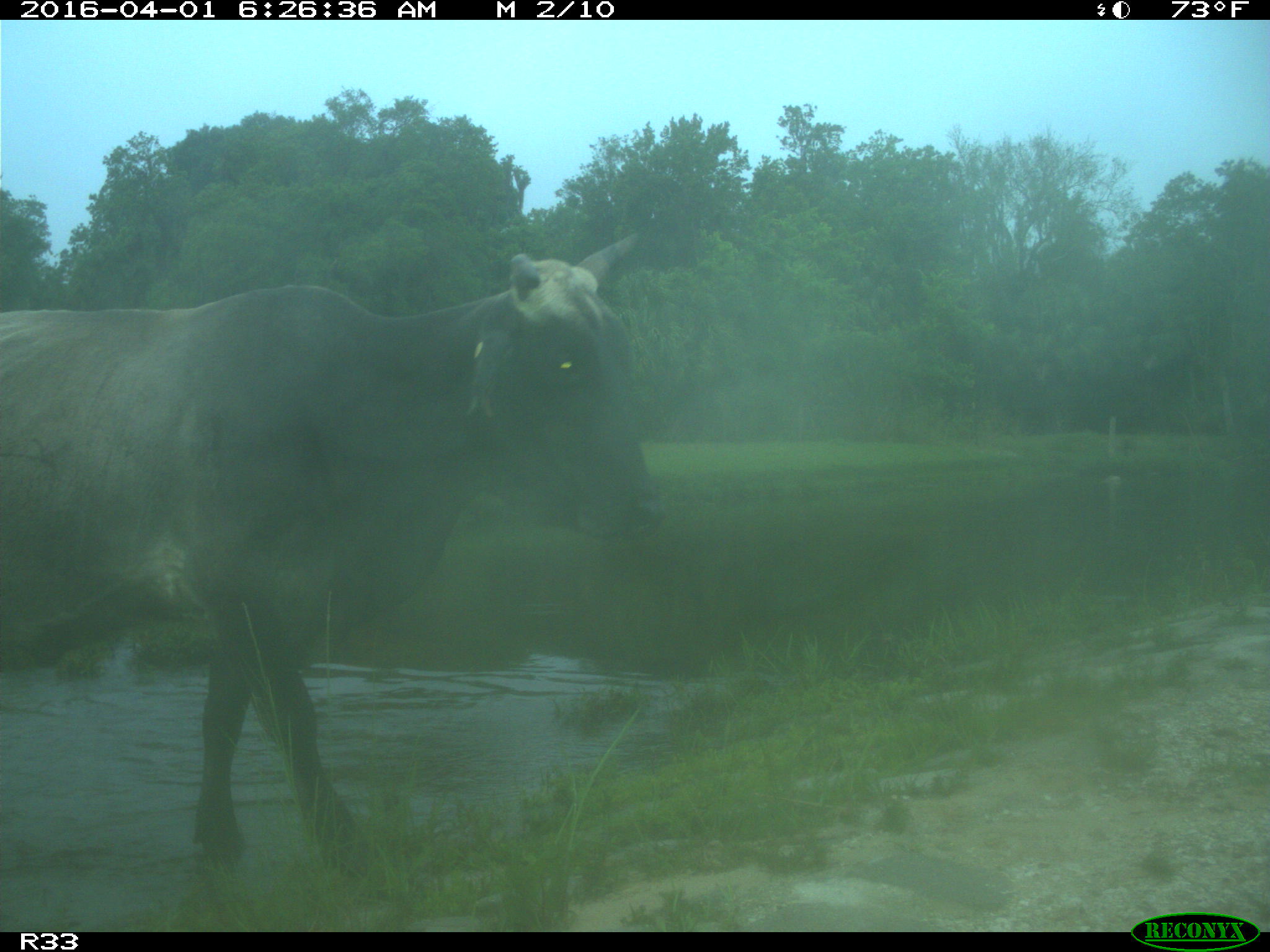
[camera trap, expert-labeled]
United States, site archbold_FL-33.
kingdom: Animalia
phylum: Chordata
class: Mammalia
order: Artiodactyla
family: Bovidae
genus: Bos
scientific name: Bos taurus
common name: domestic cow